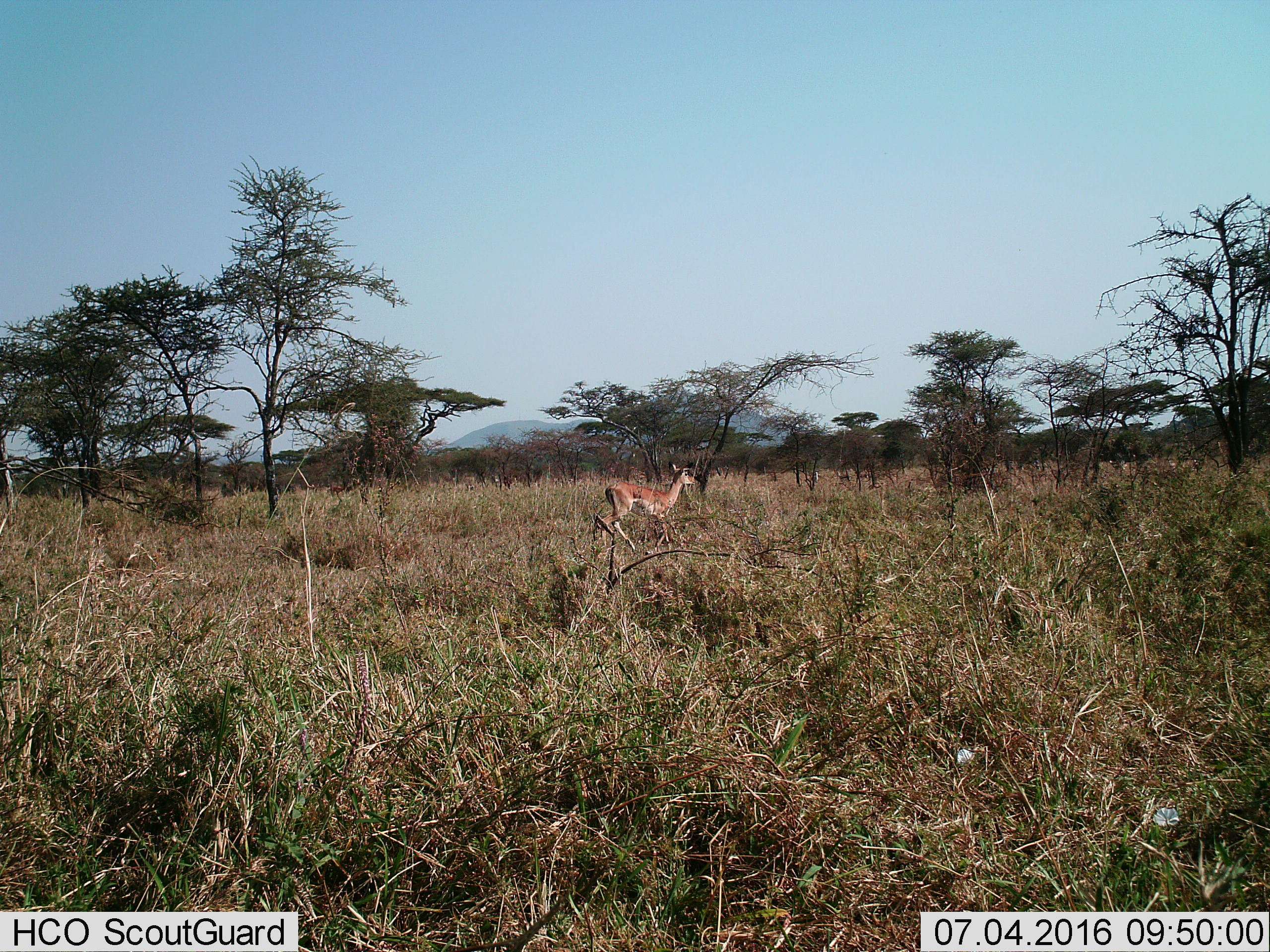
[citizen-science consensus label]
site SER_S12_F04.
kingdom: Animalia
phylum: Chordata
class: Mammalia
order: Artiodactyla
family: Bovidae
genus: Nanger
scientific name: Nanger granti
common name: grant's gazelle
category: gazellegrants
Gazellegrants (grant's gazelle) (Nanger granti), count 1. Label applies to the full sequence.